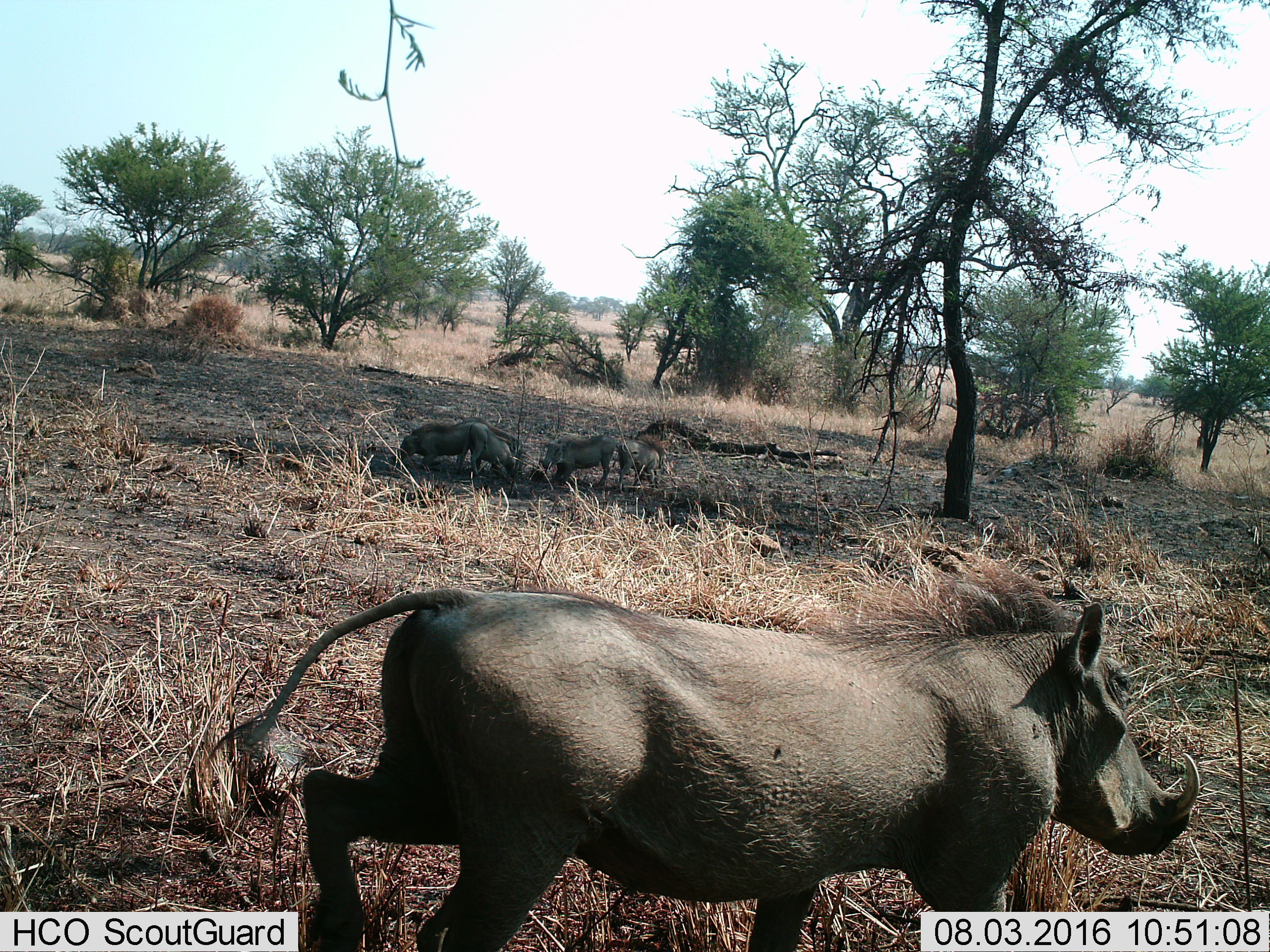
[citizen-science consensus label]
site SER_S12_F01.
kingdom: Animalia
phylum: Chordata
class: Mammalia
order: Artiodactyla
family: Suidae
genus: Phacochoerus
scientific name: Phacochoerus africanus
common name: warthog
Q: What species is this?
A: Warthog (Phacochoerus africanus).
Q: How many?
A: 5.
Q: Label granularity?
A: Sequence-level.